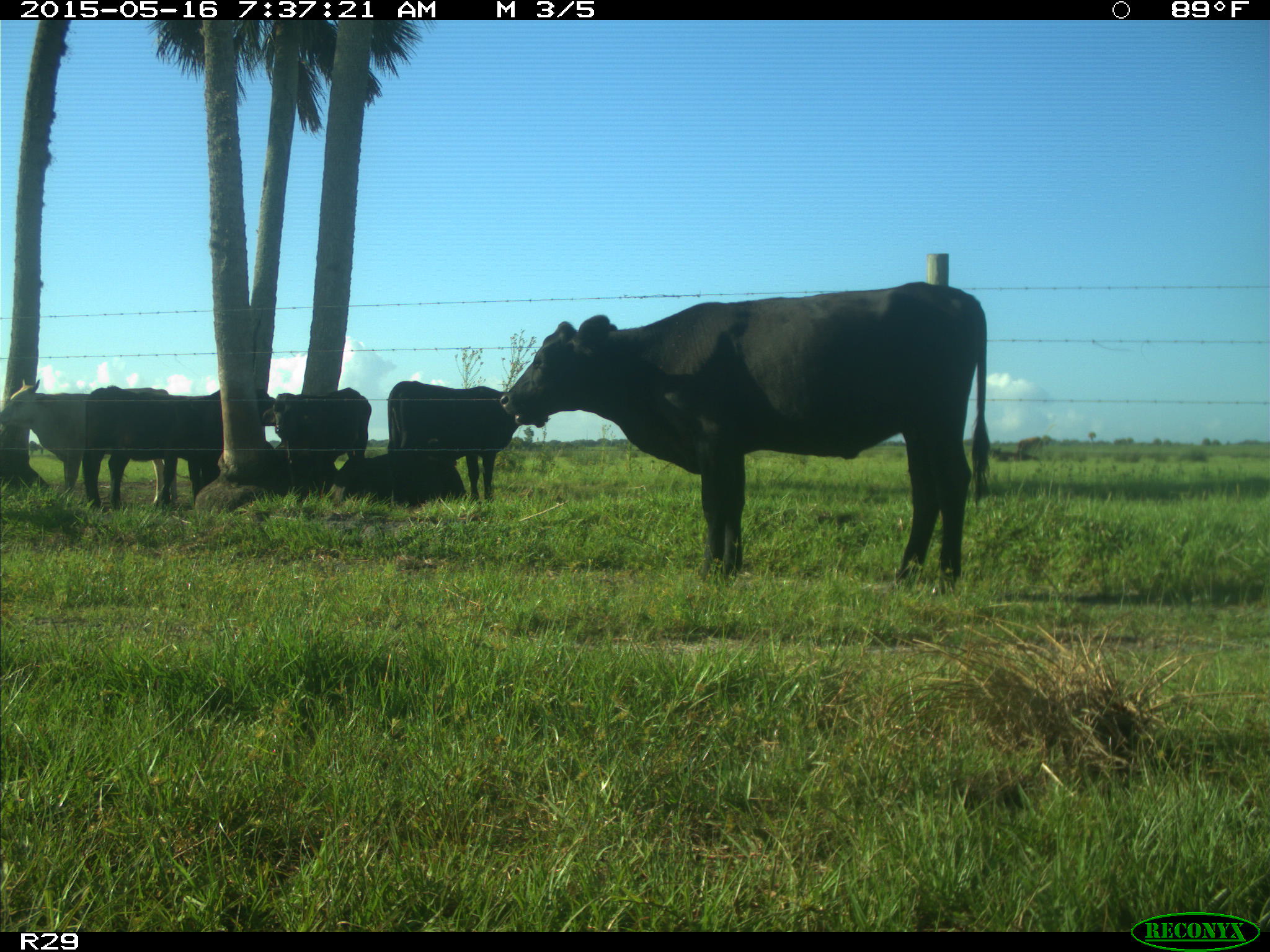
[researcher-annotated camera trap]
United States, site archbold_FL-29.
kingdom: Animalia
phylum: Chordata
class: Mammalia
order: Artiodactyla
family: Bovidae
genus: Bos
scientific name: Bos taurus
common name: domestic cow